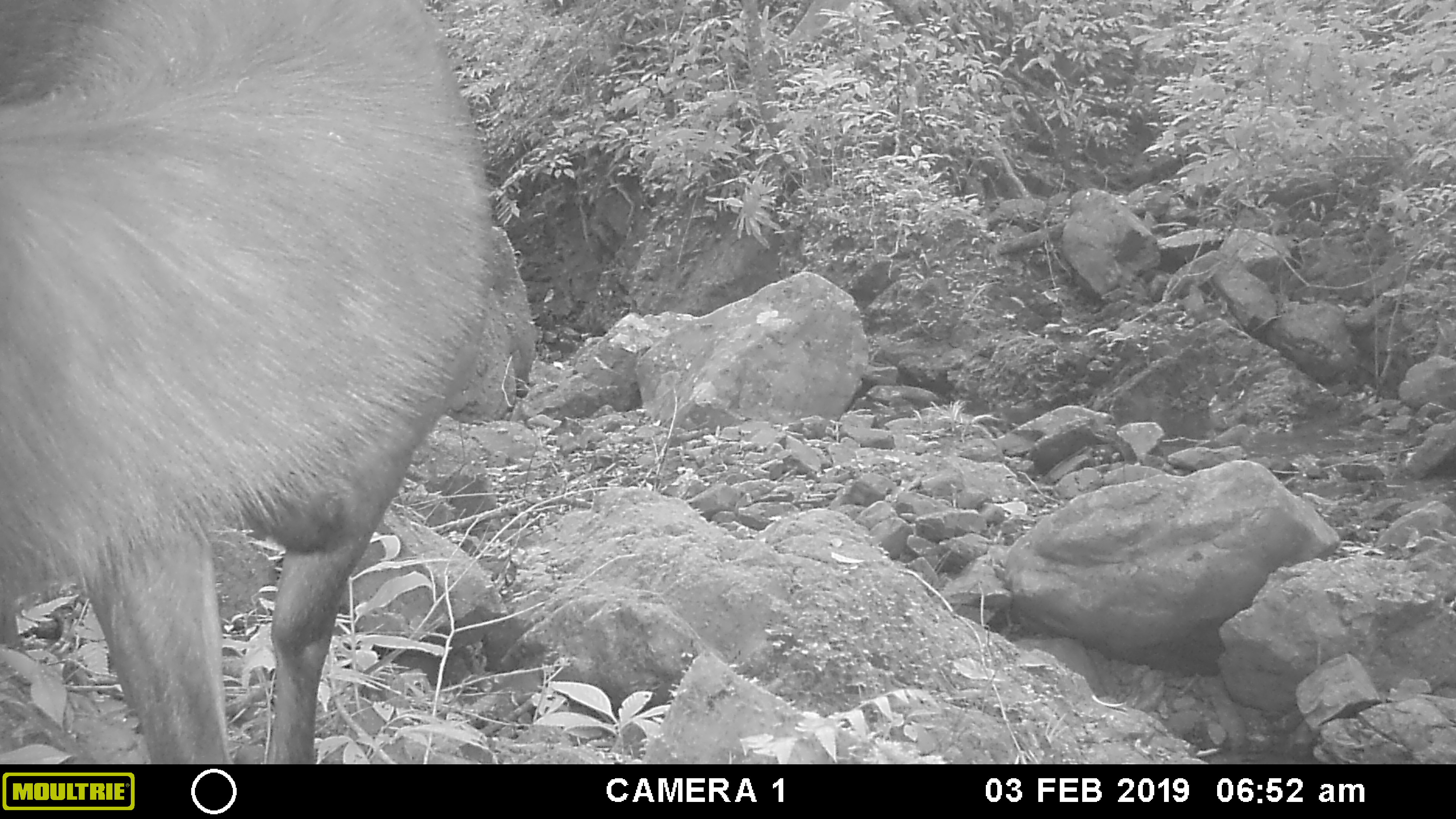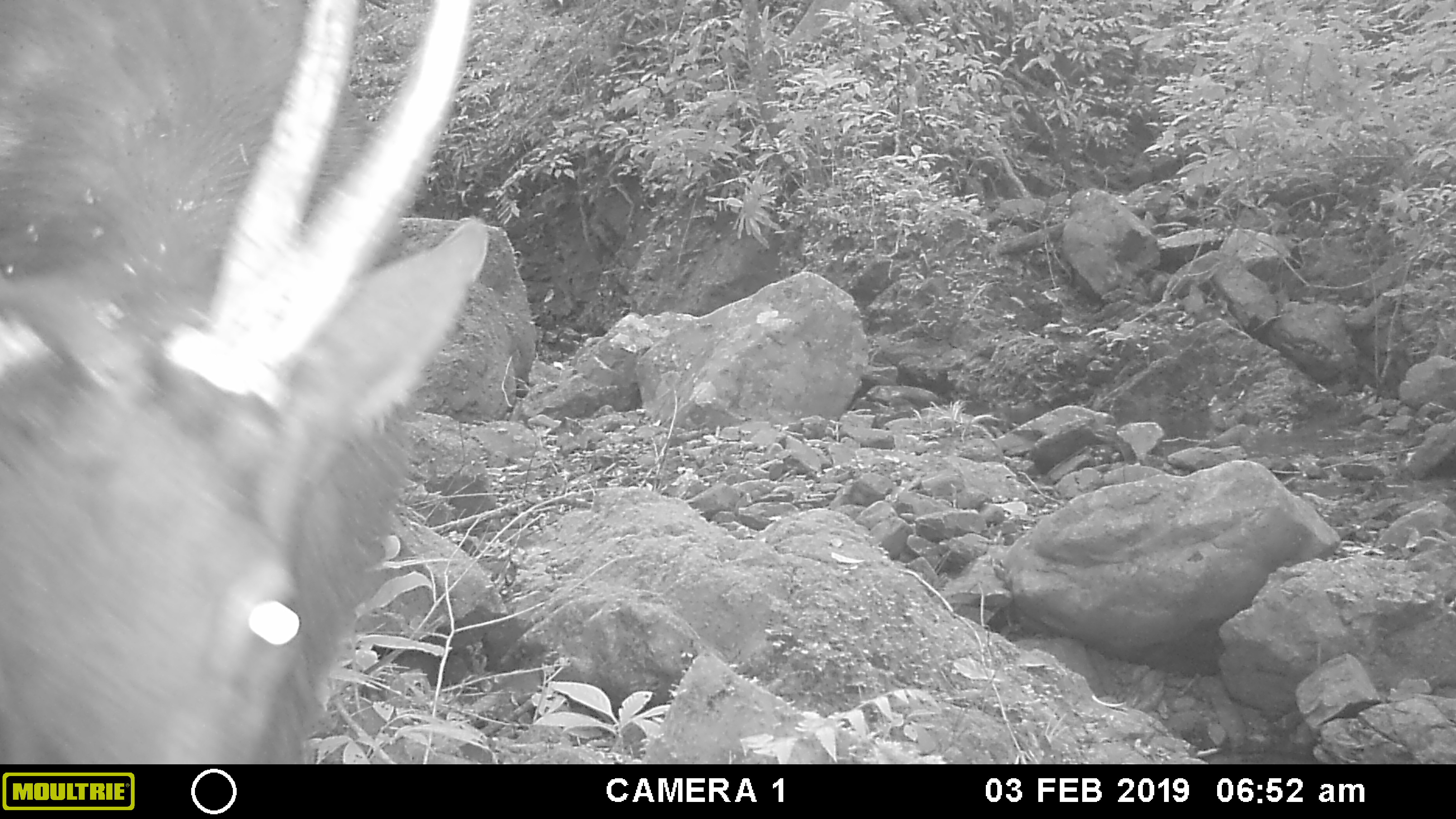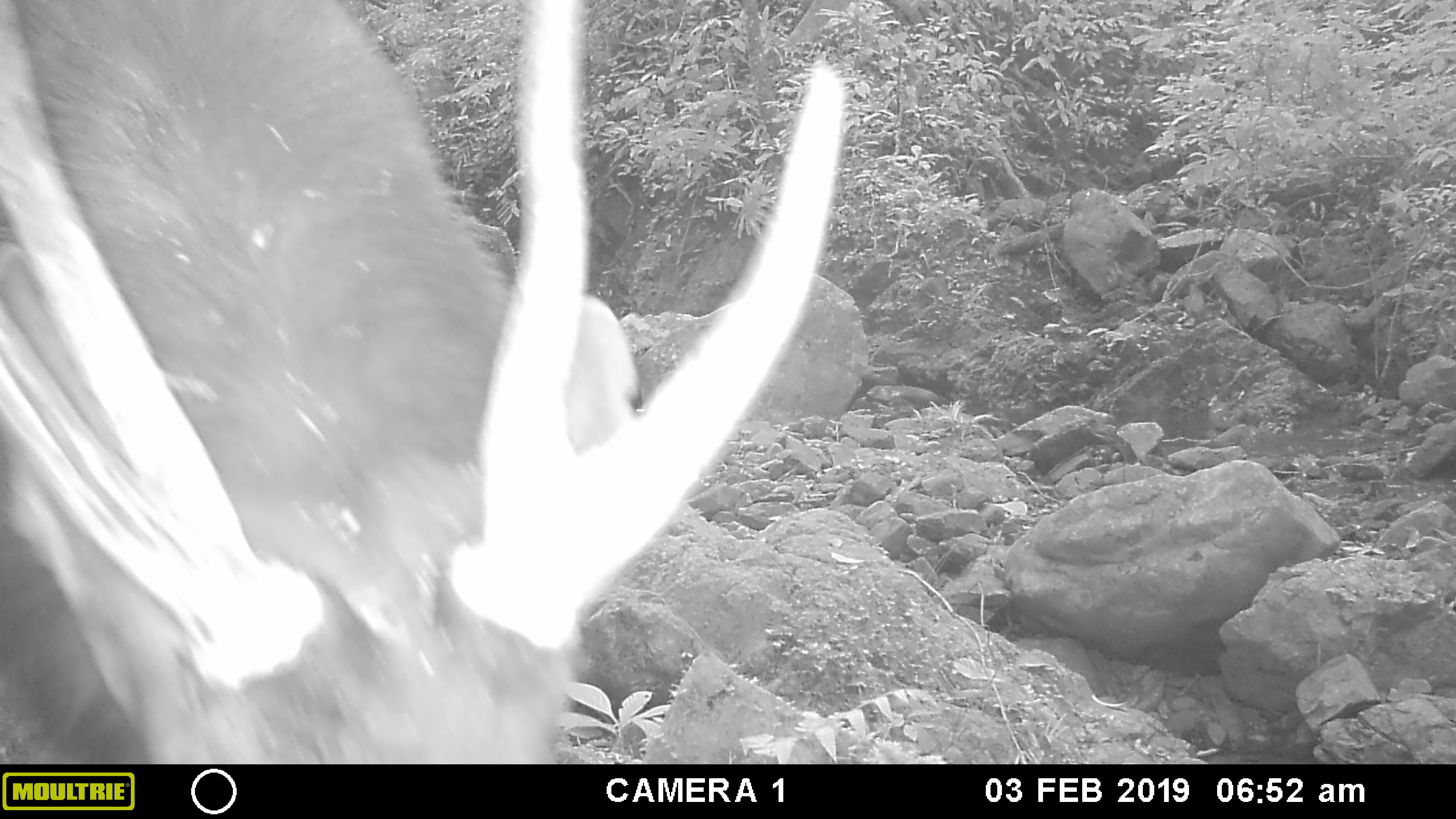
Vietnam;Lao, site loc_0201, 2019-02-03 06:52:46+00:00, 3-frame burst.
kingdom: Animalia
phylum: Chordata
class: Mammalia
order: Artiodactyla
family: Cervidae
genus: Rusa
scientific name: Rusa unicolor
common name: sambar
Sambar (Rusa unicolor). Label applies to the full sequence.